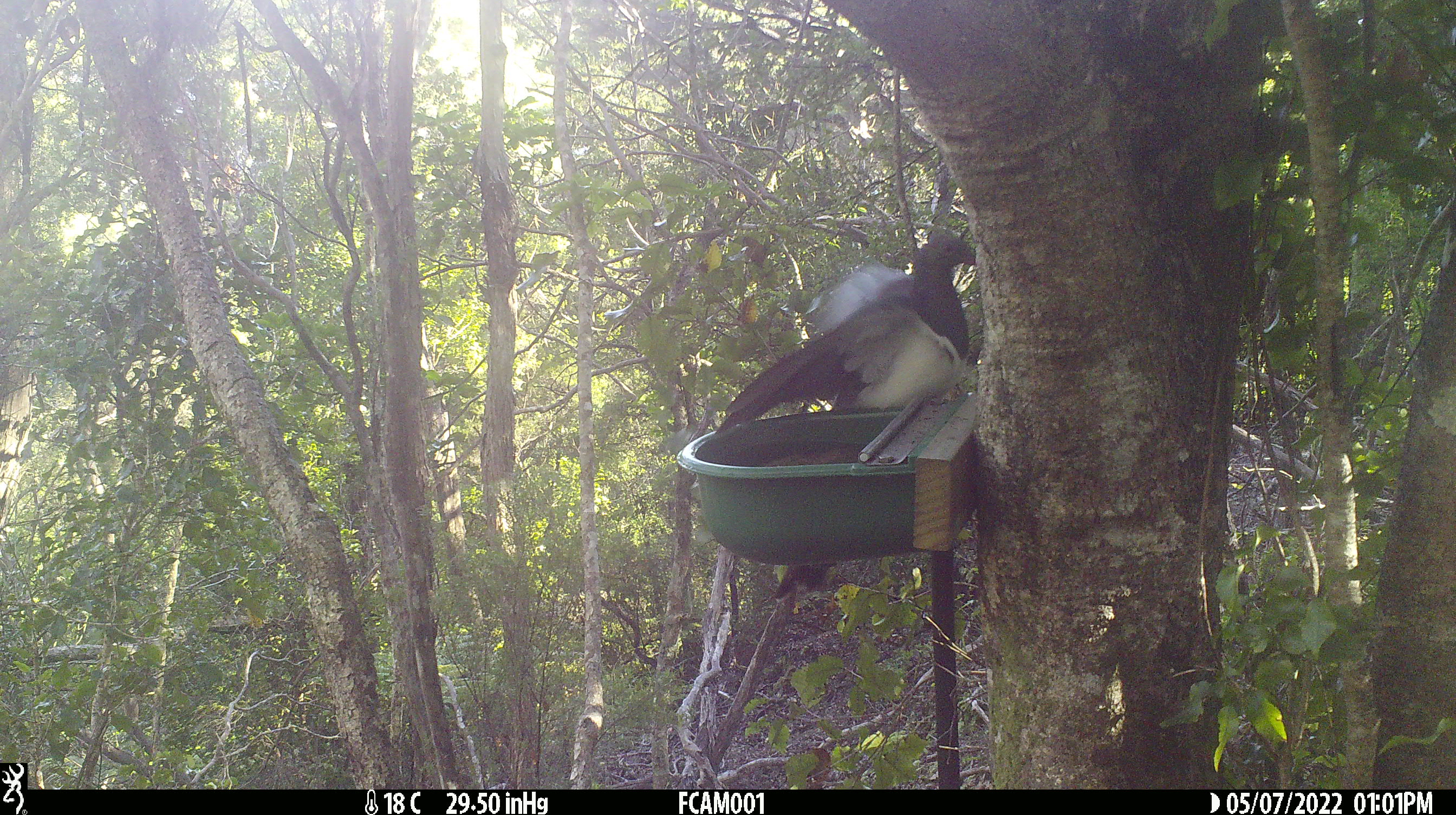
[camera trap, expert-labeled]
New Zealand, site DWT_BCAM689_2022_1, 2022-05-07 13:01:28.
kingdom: Animalia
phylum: Chordata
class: Aves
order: Columbiformes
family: Columbidae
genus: Hemiphaga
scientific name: Hemiphaga novaeseelandiae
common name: new zealand pigeon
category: kereru